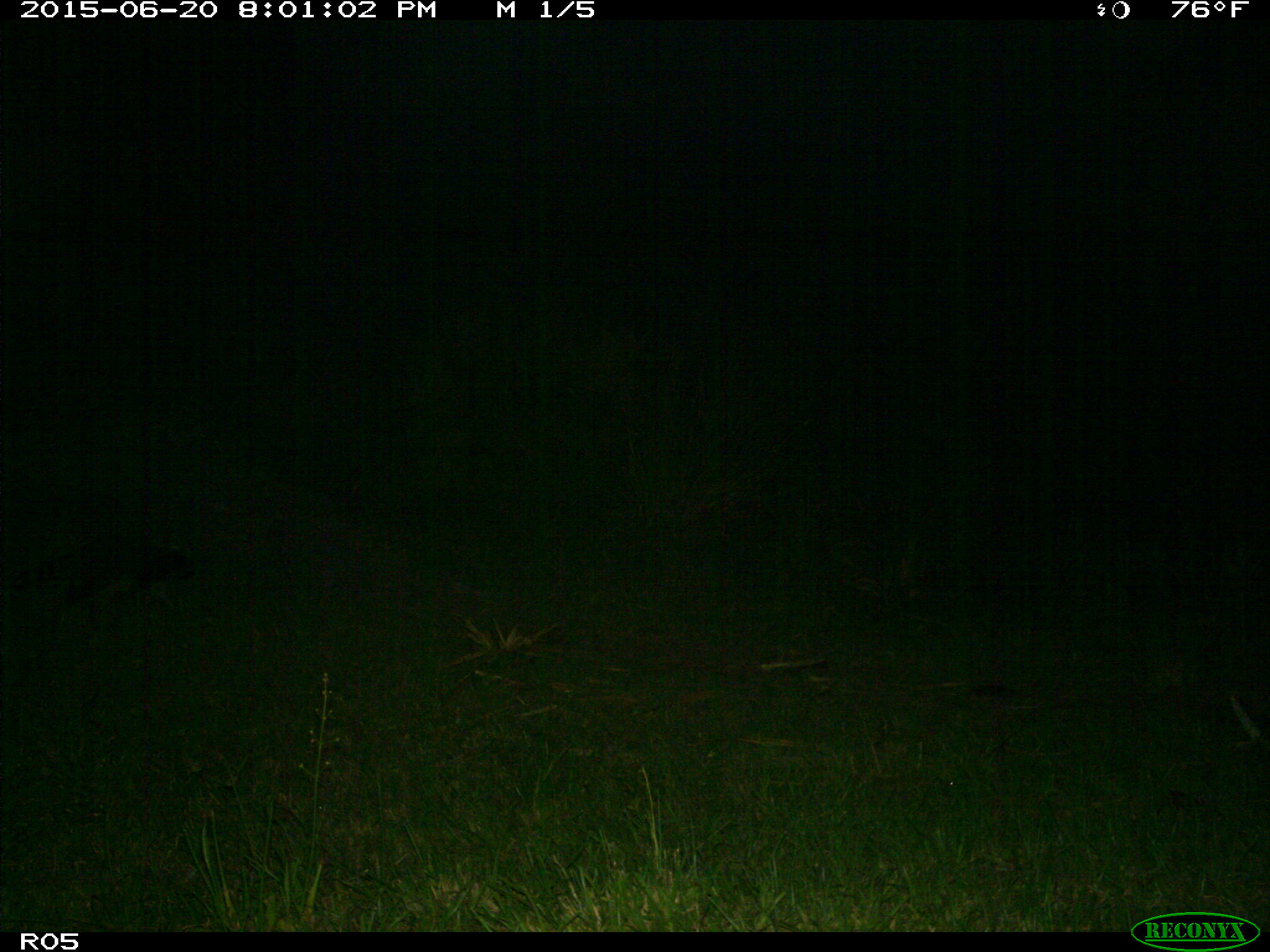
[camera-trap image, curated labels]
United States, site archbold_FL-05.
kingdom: Animalia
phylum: Chordata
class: Mammalia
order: Carnivora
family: Procyonidae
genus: Procyon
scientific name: Procyon lotor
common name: common raccoon